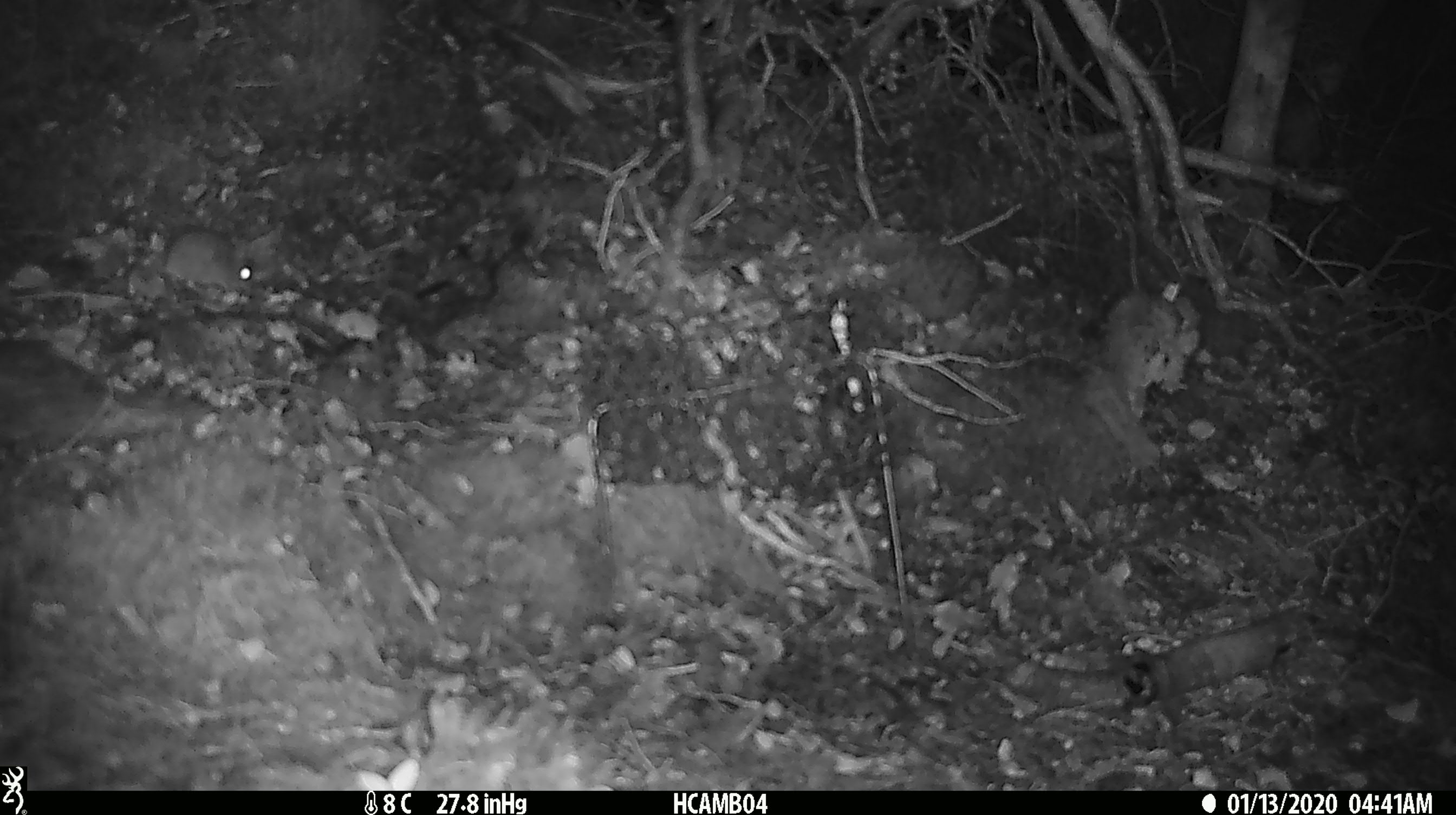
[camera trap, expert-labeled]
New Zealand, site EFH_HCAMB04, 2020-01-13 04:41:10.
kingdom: Animalia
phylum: Chordata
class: Mammalia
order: Rodentia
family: Muridae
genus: Mus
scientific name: Mus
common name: mouse